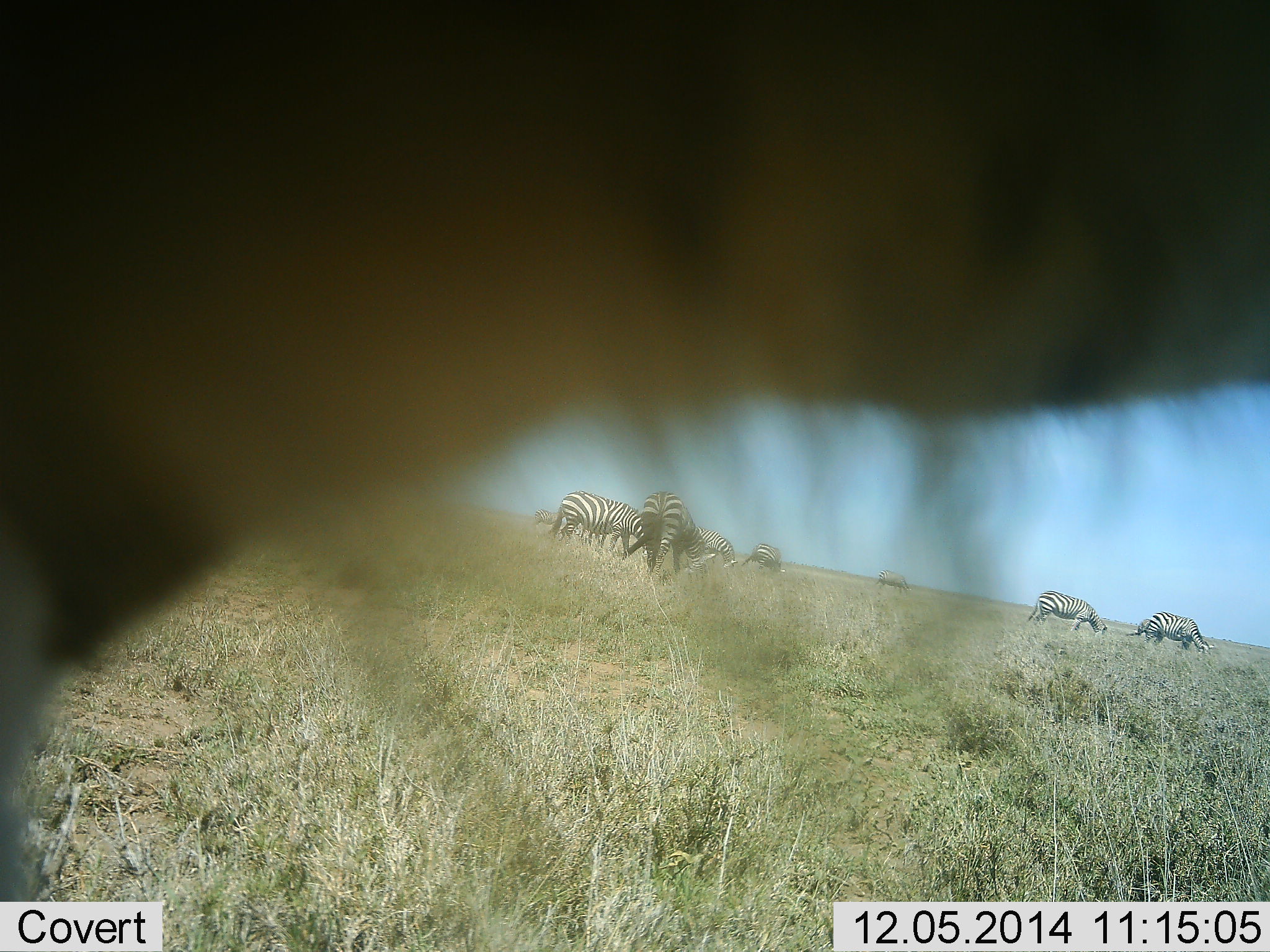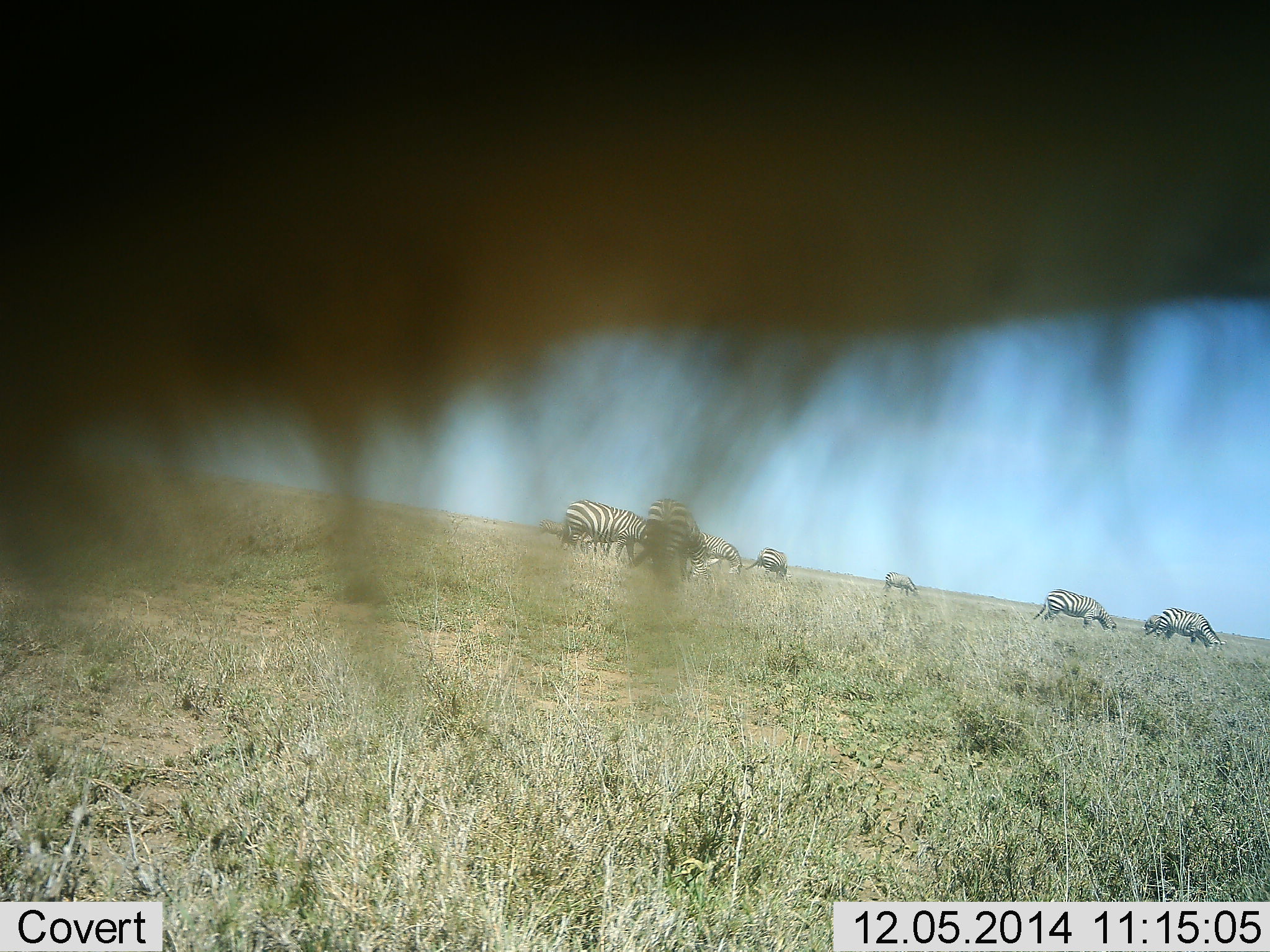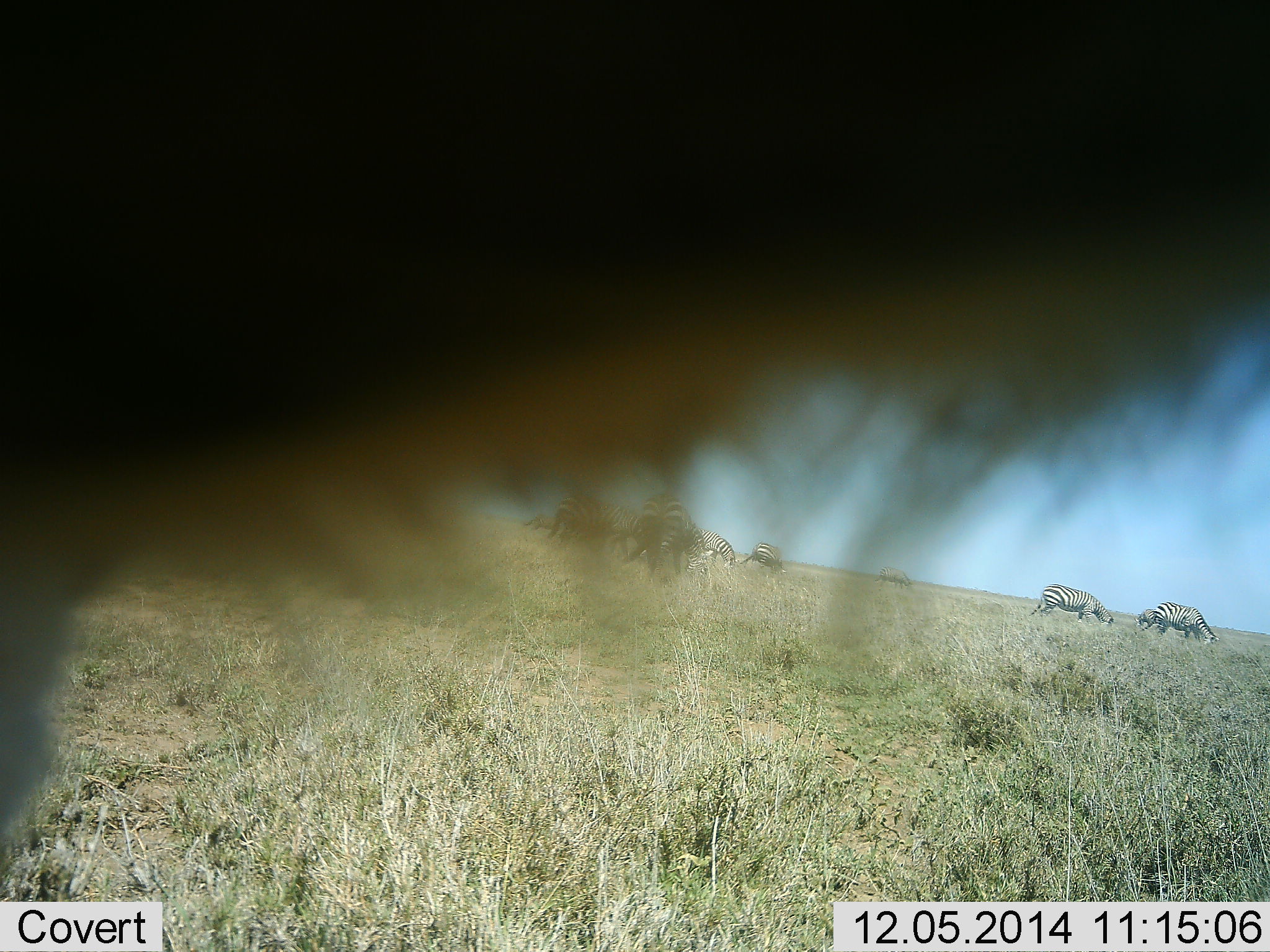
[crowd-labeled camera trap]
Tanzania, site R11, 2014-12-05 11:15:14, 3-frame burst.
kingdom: Animalia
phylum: Chordata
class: Mammalia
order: Perissodactyla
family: Equidae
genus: Equus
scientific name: Equus quagga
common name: plains zebra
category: zebra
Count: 8.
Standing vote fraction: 64%.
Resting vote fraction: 9%.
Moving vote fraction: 18%.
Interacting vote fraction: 18%.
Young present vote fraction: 0%.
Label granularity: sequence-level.